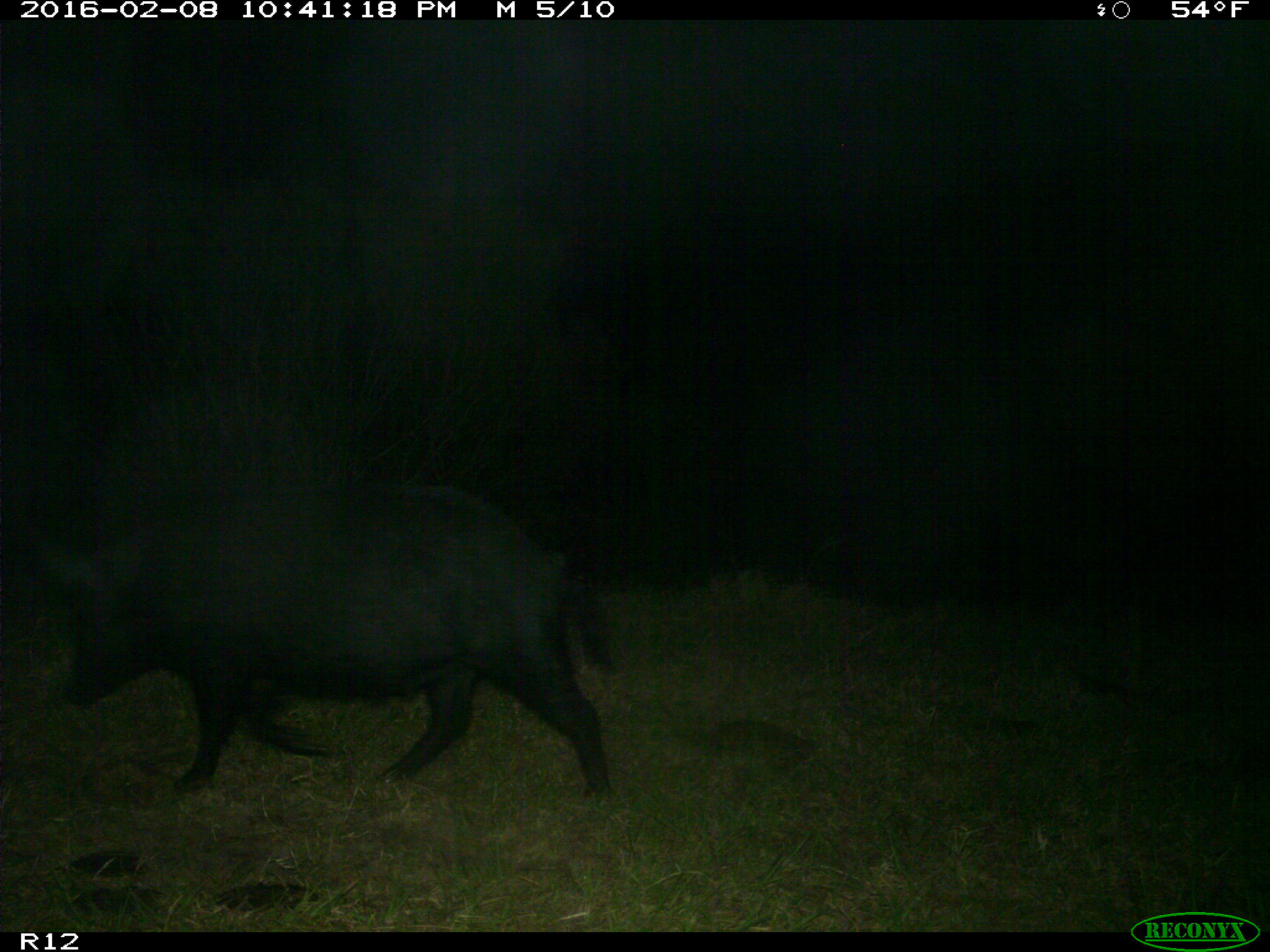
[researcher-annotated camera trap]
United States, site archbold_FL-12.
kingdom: Animalia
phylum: Chordata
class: Mammalia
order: Artiodactyla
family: Suidae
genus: Sus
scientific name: Sus scrofa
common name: wild boar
Sus scrofa (wild boar).